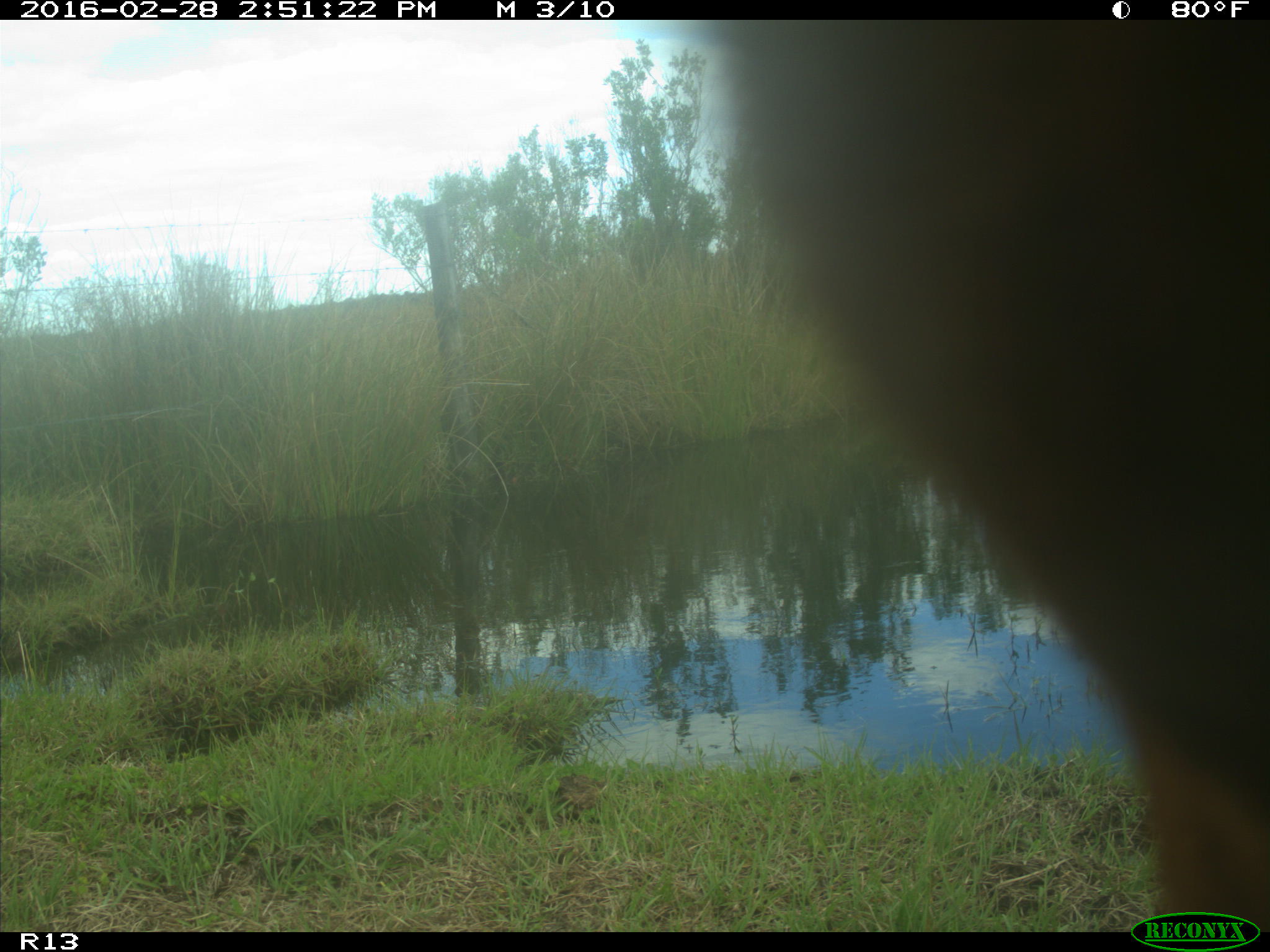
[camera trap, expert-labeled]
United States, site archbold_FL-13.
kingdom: Animalia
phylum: Chordata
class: Mammalia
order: Artiodactyla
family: Bovidae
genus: Bos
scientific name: Bos taurus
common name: domestic cow